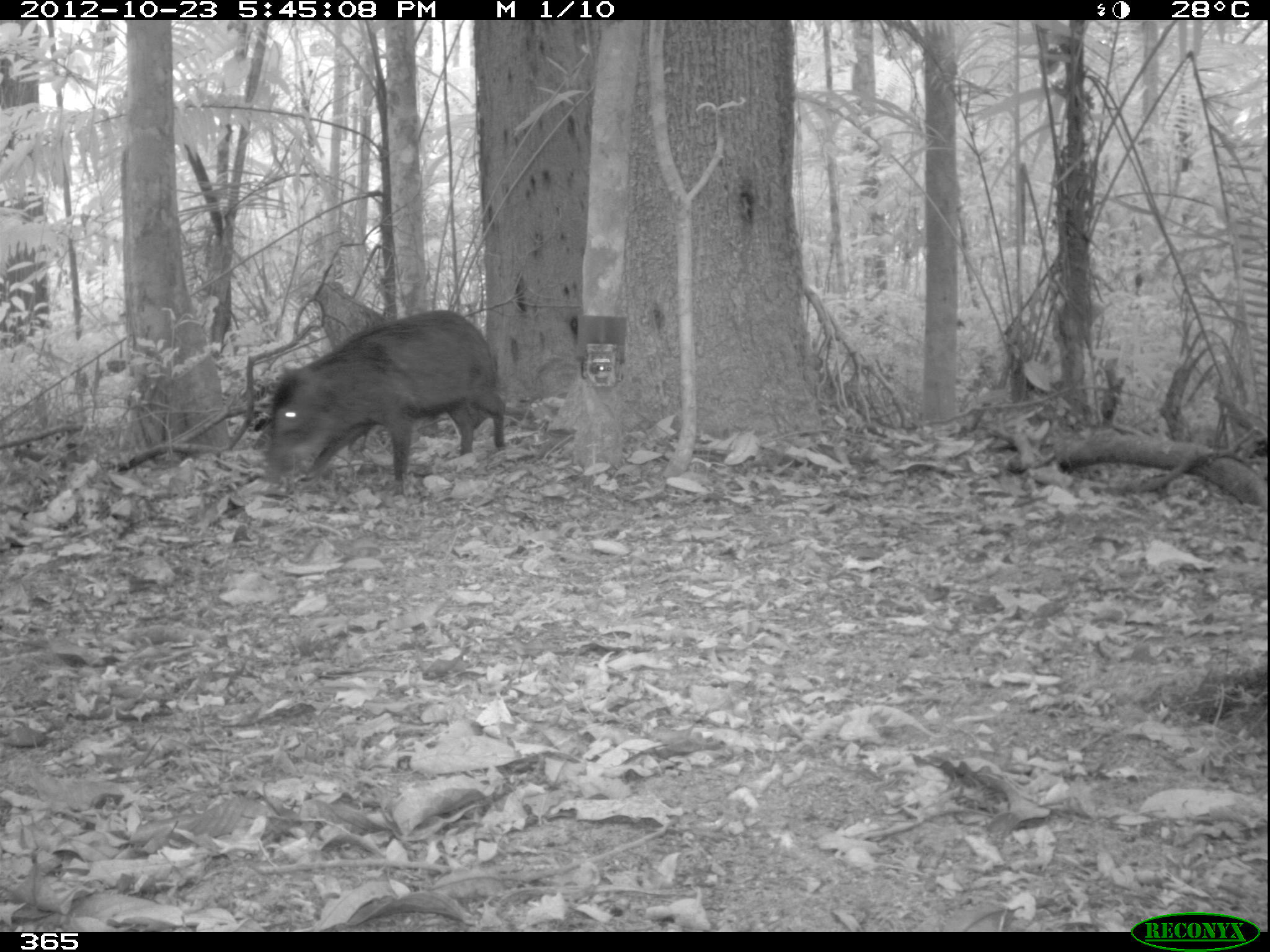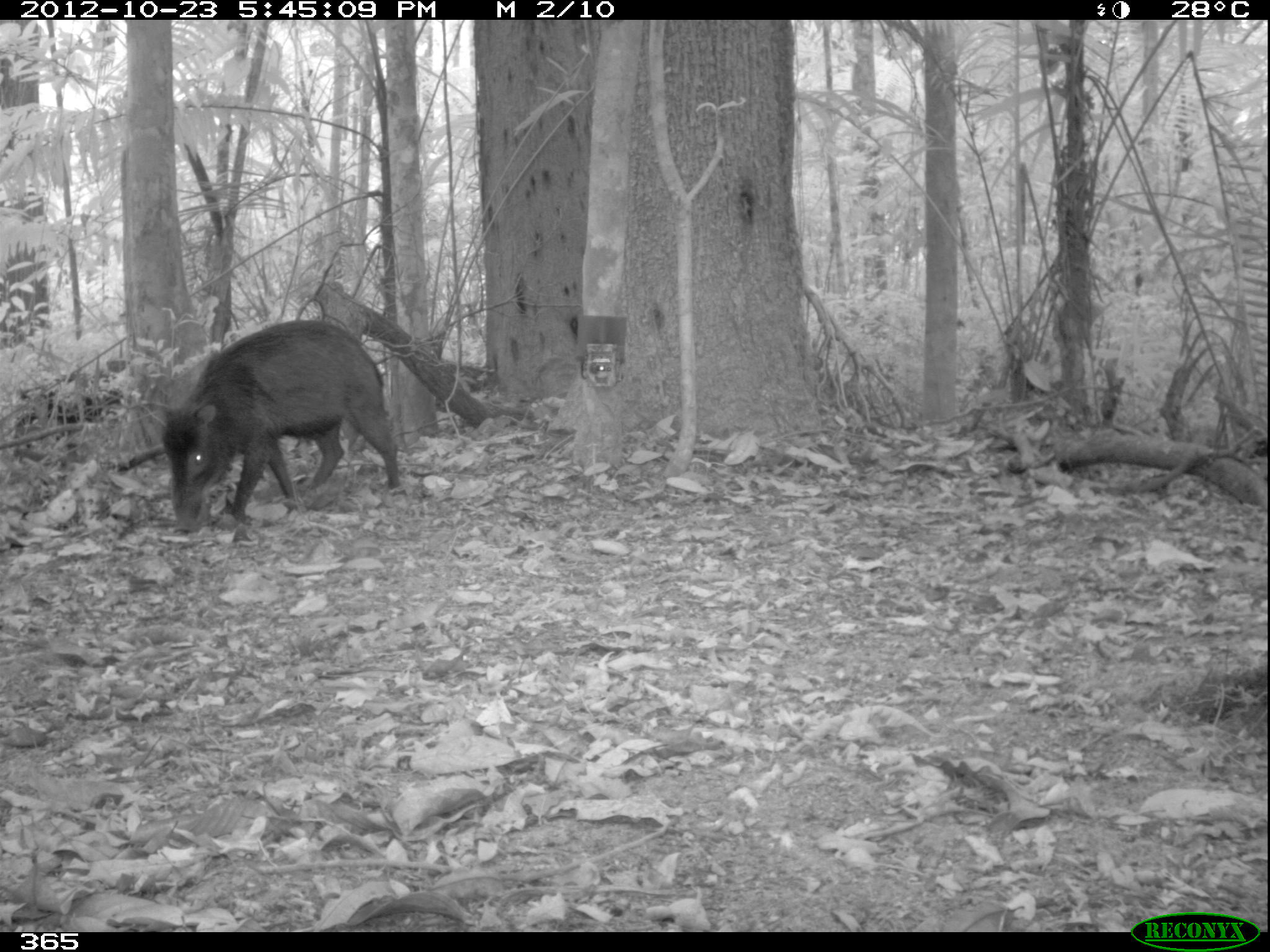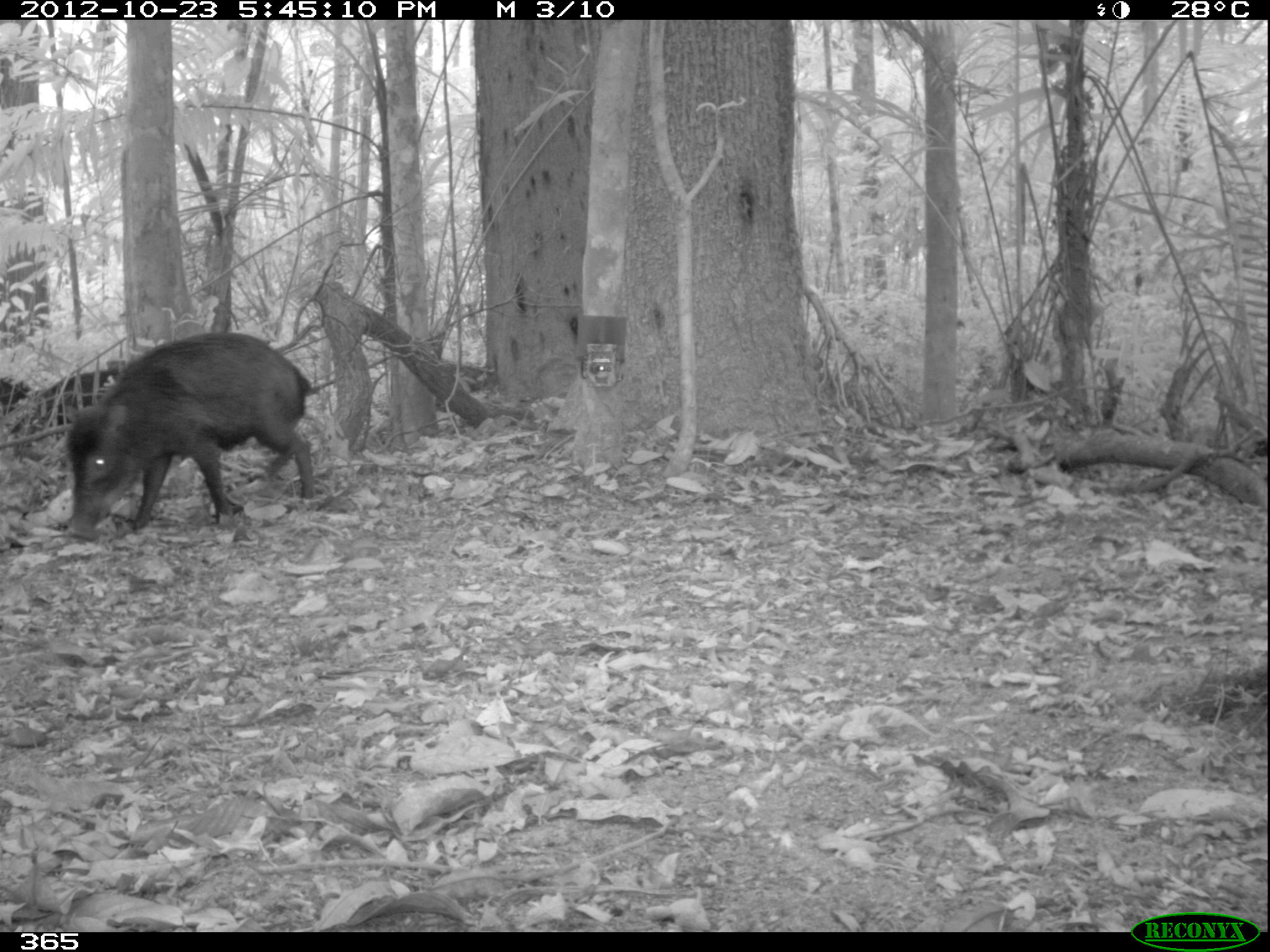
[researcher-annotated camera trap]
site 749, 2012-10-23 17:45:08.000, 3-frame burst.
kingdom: Animalia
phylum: Chordata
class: Mammalia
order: Artiodactyla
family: Tayassuidae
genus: Tayassu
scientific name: Tayassu pecari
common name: white-lipped peccary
Tayassu pecari (white-lipped peccary).